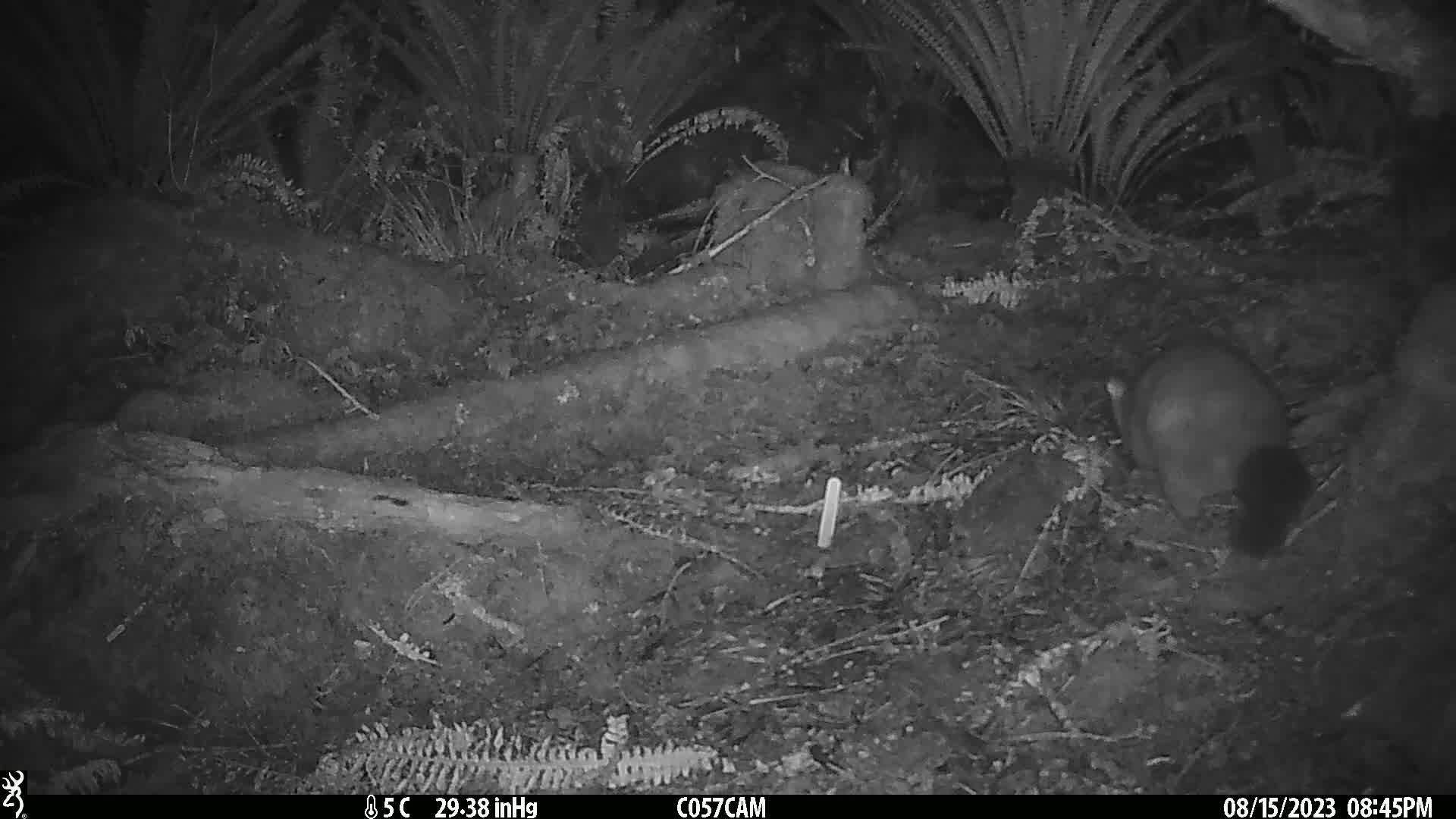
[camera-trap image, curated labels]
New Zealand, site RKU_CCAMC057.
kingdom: Animalia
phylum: Chordata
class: Mammalia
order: Diprotodontia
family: Phalangeridae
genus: Trichosurus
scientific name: Trichosurus vulpecula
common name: common brushtail possum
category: possum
Possum (common brushtail possum) (Trichosurus vulpecula).